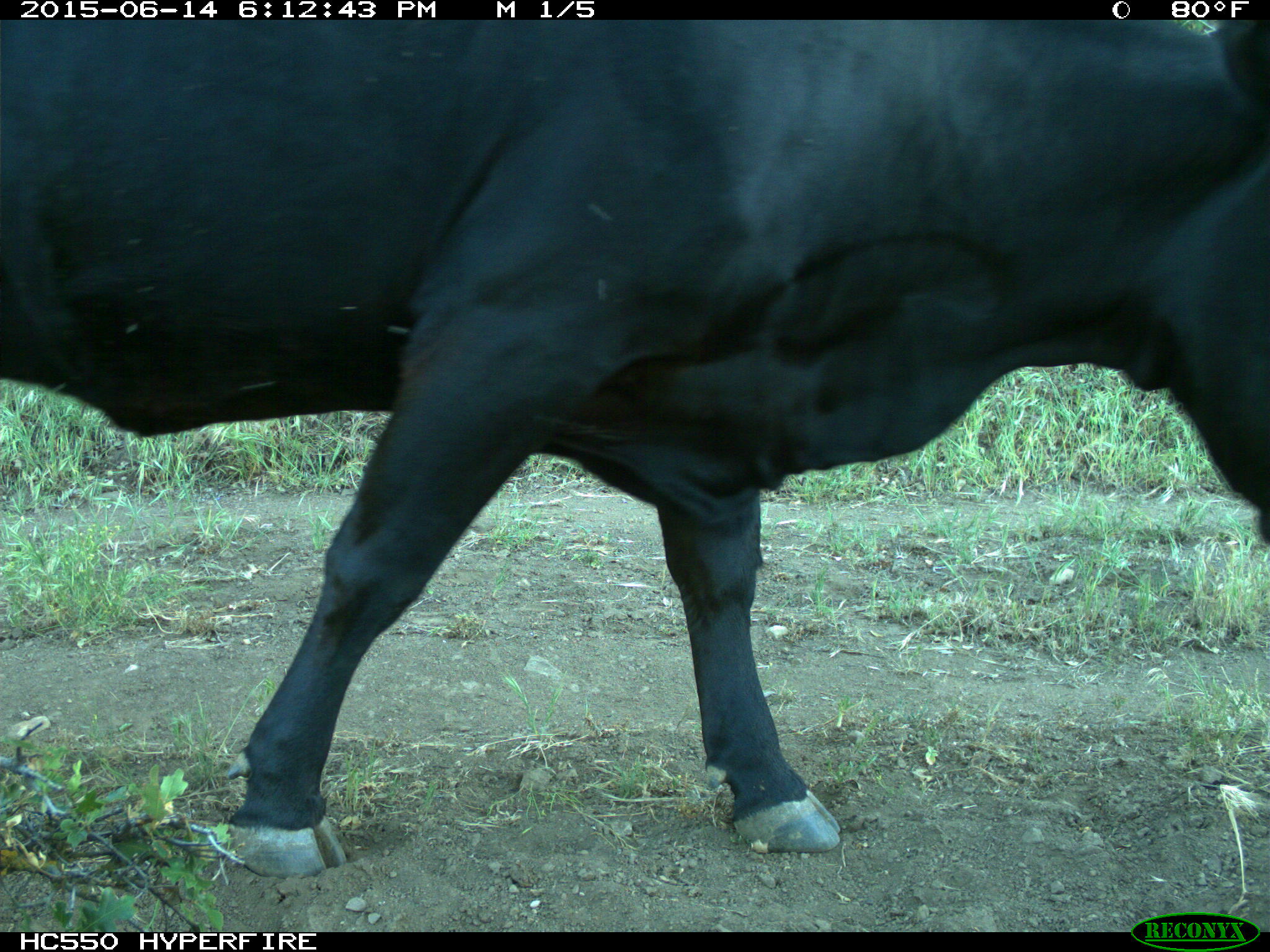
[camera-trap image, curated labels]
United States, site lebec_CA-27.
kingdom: Animalia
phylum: Chordata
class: Mammalia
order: Artiodactyla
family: Bovidae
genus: Bos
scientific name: Bos taurus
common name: domestic cow